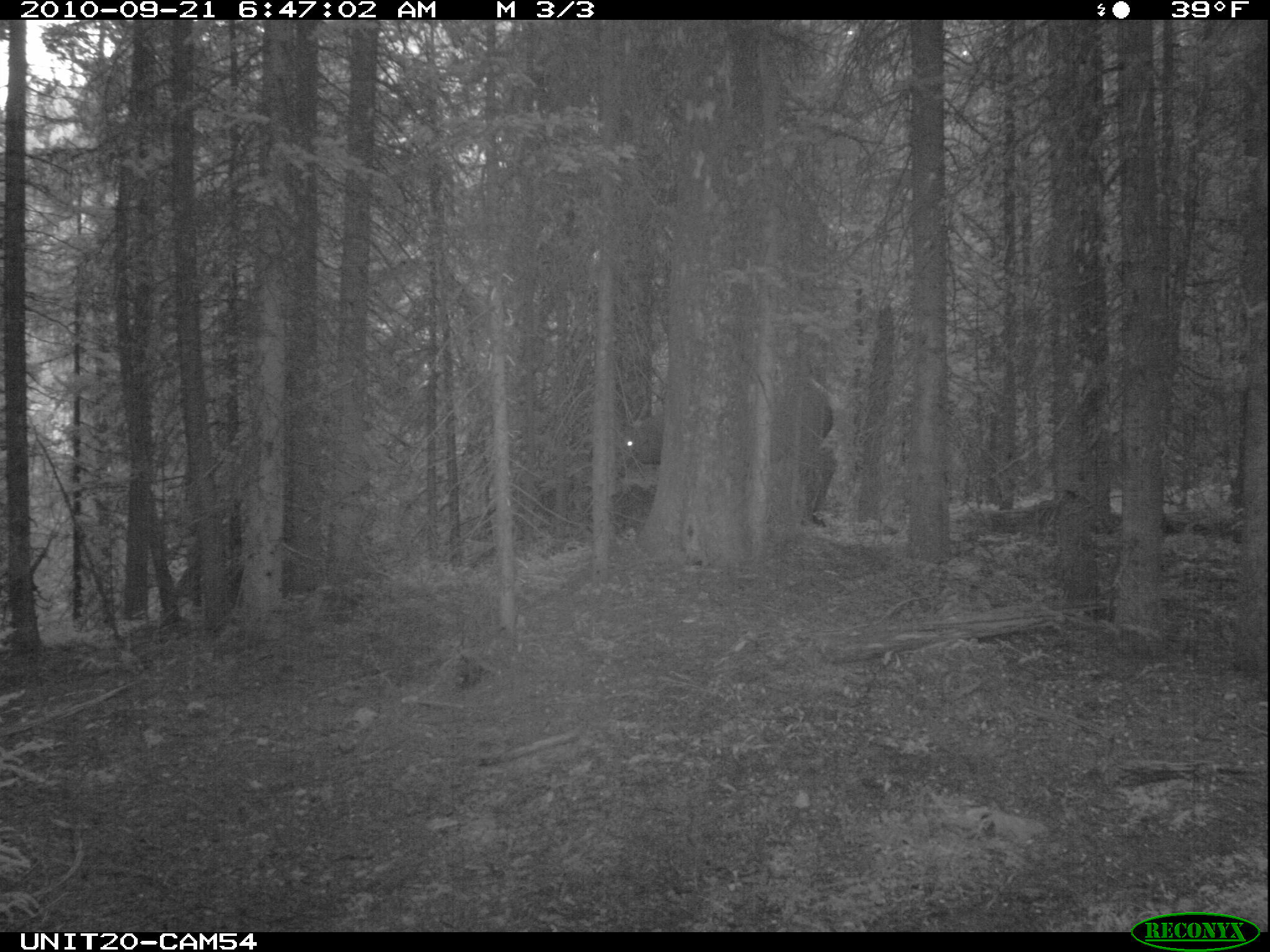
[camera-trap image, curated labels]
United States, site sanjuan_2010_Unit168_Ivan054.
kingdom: Animalia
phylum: Chordata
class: Mammalia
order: Artiodactyla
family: Cervidae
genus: Cervus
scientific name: Cervus elaphus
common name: red deer